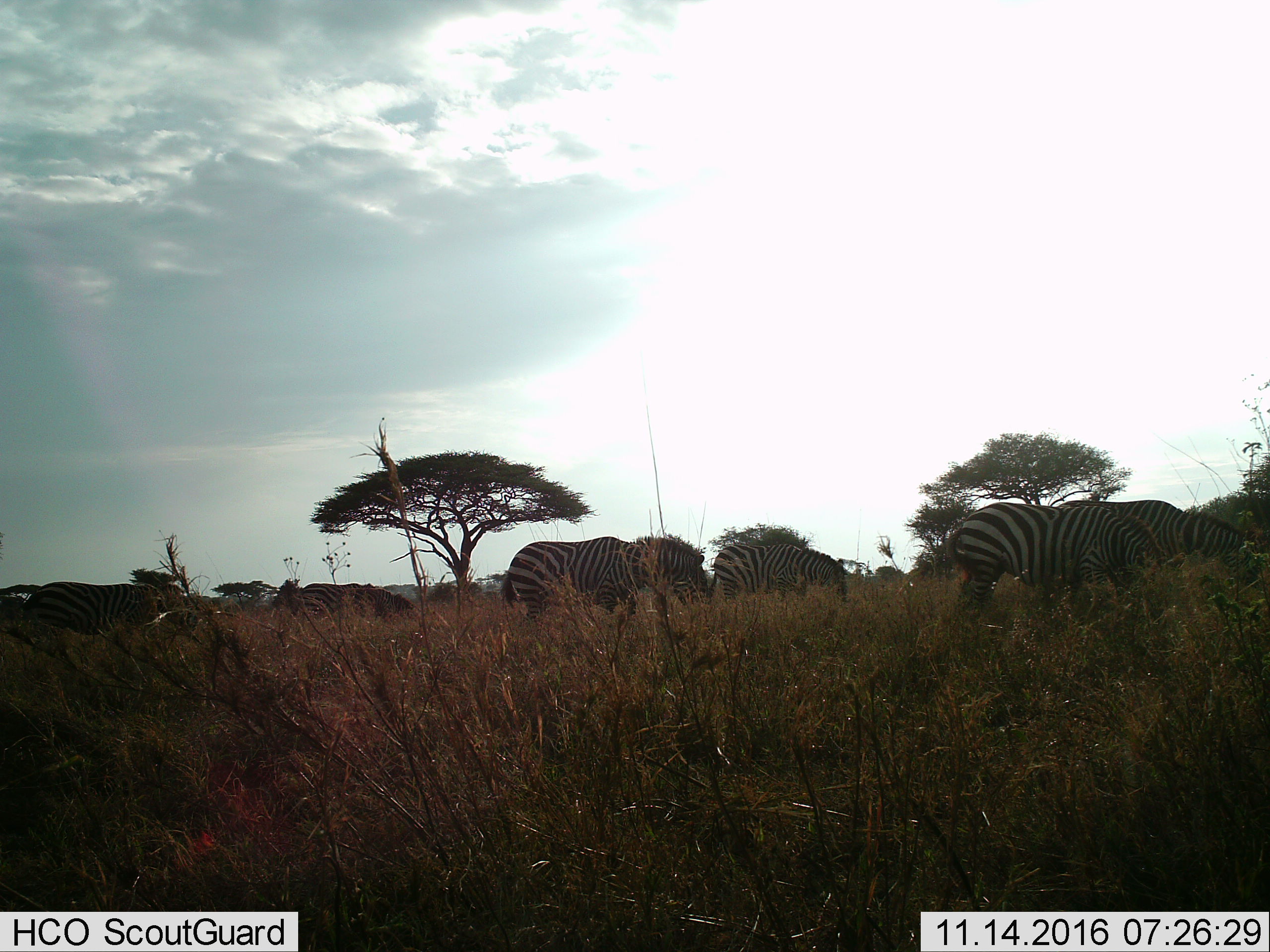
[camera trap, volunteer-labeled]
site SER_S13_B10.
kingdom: Animalia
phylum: Chordata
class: Mammalia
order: Perissodactyla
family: Equidae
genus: Equus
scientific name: Equus quagga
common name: plains zebra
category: zebraplains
Zebraplains (plains zebra) (Equus quagga), count 8. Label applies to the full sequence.